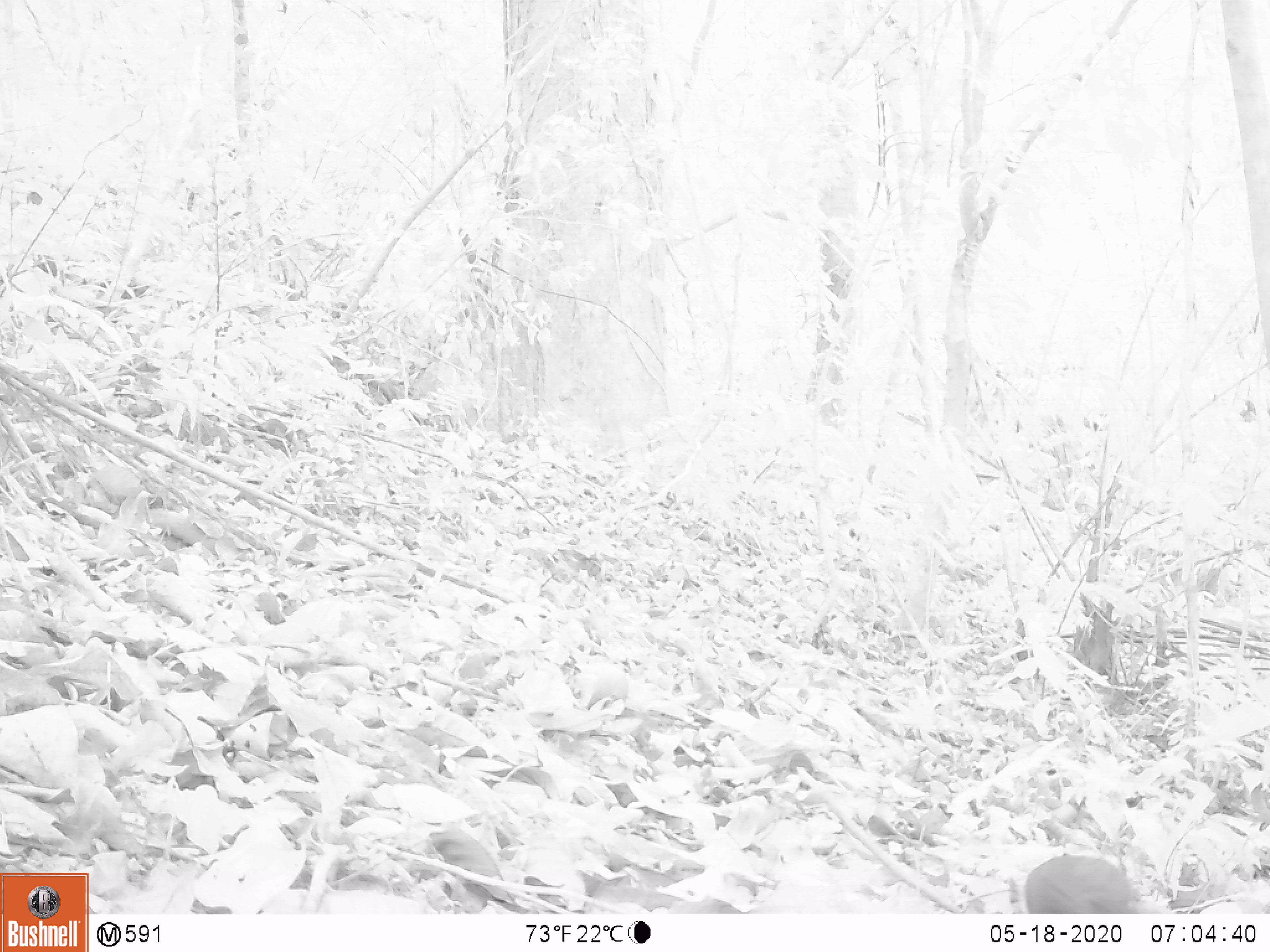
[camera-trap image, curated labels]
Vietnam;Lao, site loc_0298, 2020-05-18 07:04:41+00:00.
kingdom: Animalia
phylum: Chordata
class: Mammalia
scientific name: Mammalia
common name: mammal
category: unidentified small mammal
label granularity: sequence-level